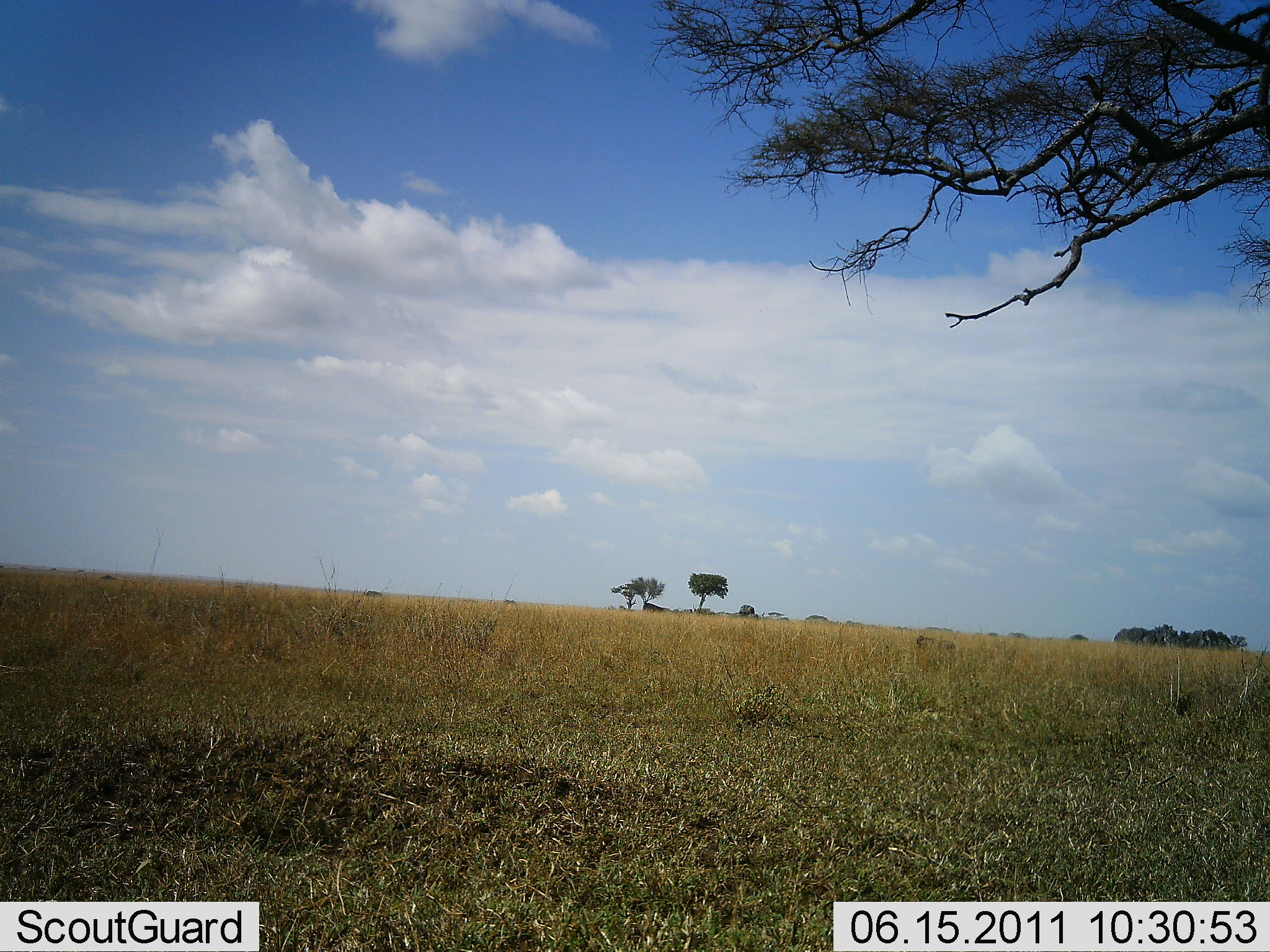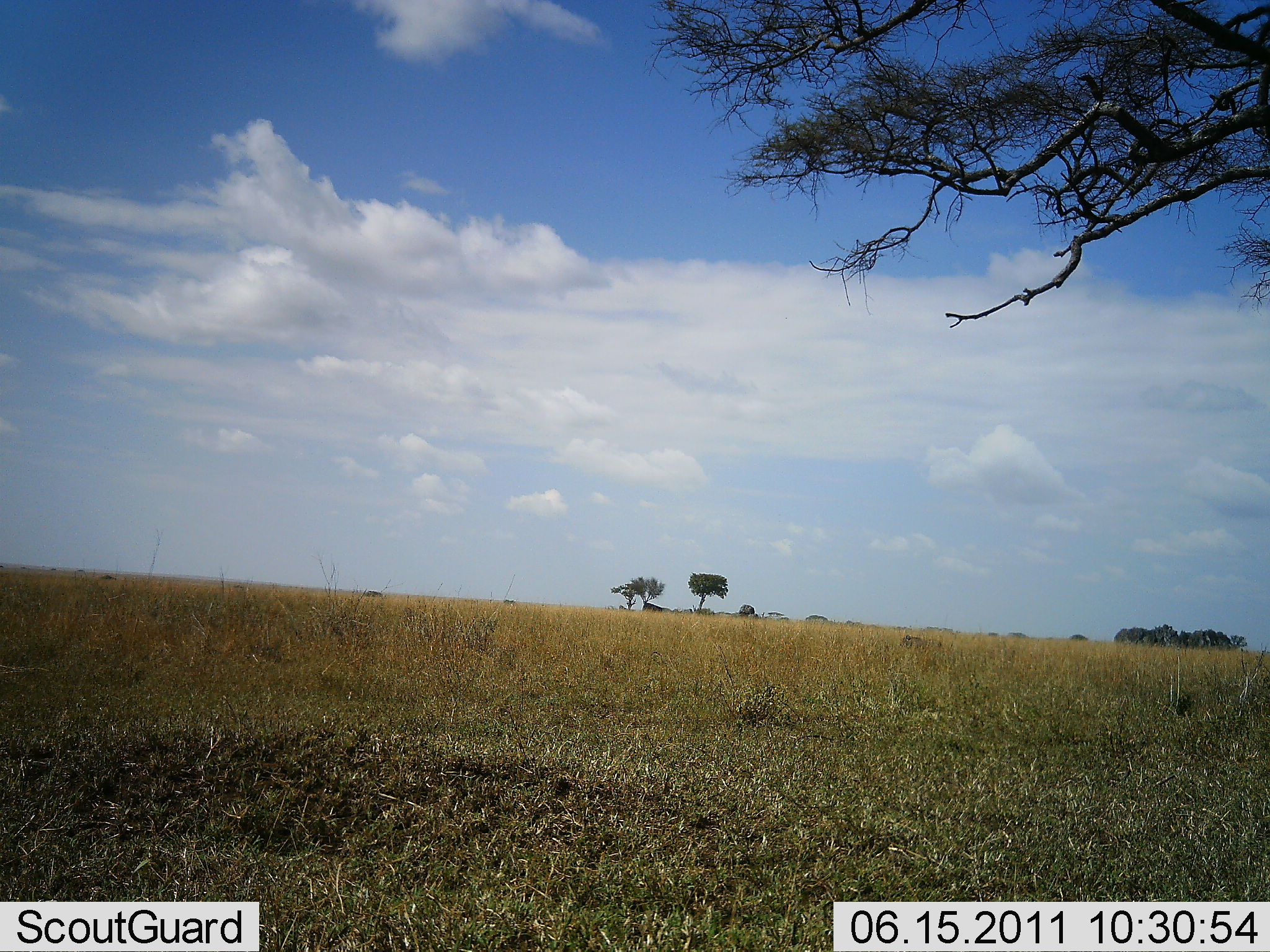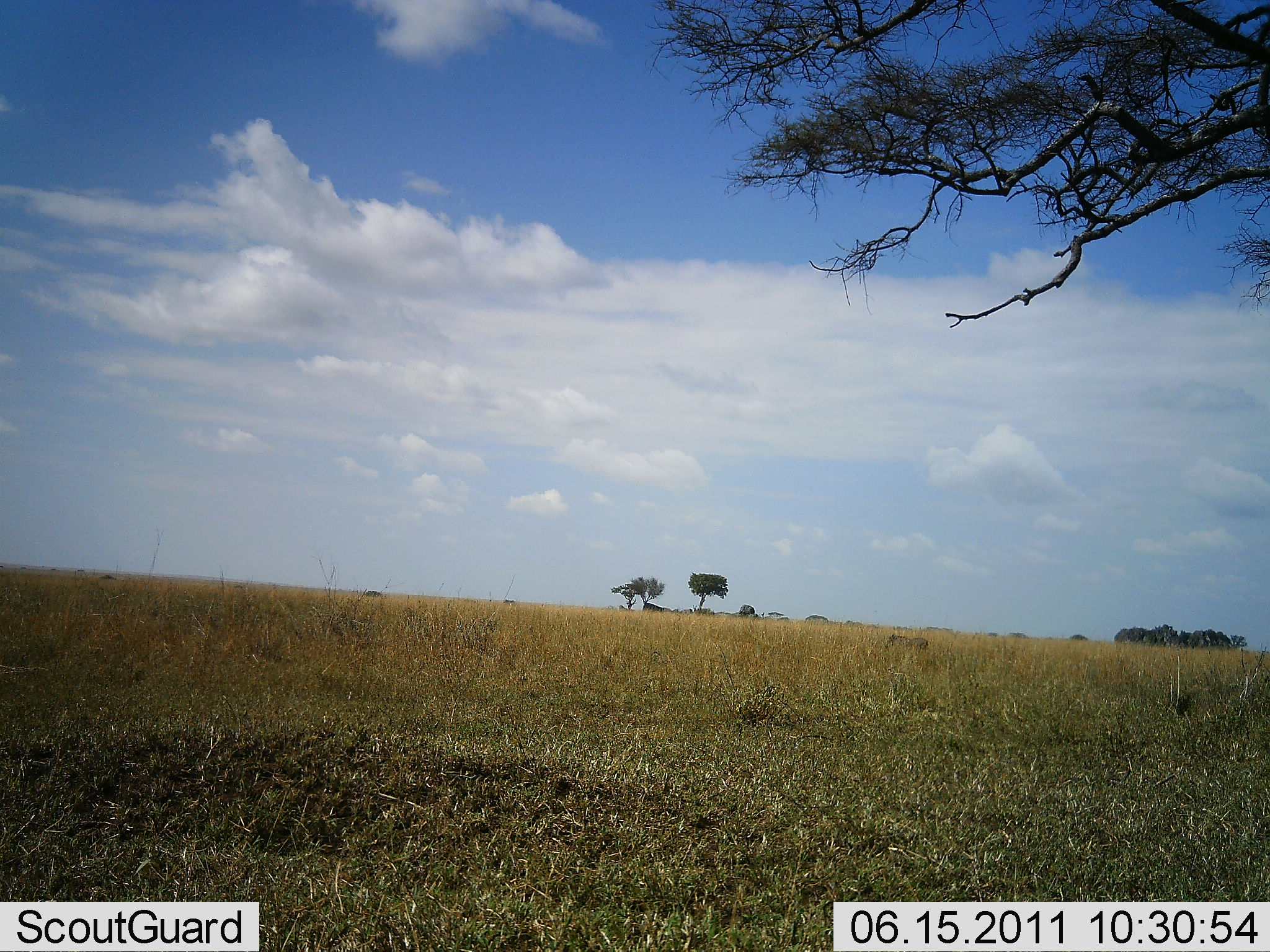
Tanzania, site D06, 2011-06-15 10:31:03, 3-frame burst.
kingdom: Animalia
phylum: Chordata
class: Mammalia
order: Artiodactyla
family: Suidae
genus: Phacochoerus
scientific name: Phacochoerus africanus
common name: warthog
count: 1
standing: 0%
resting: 0%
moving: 100%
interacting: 0%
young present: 0%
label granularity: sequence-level